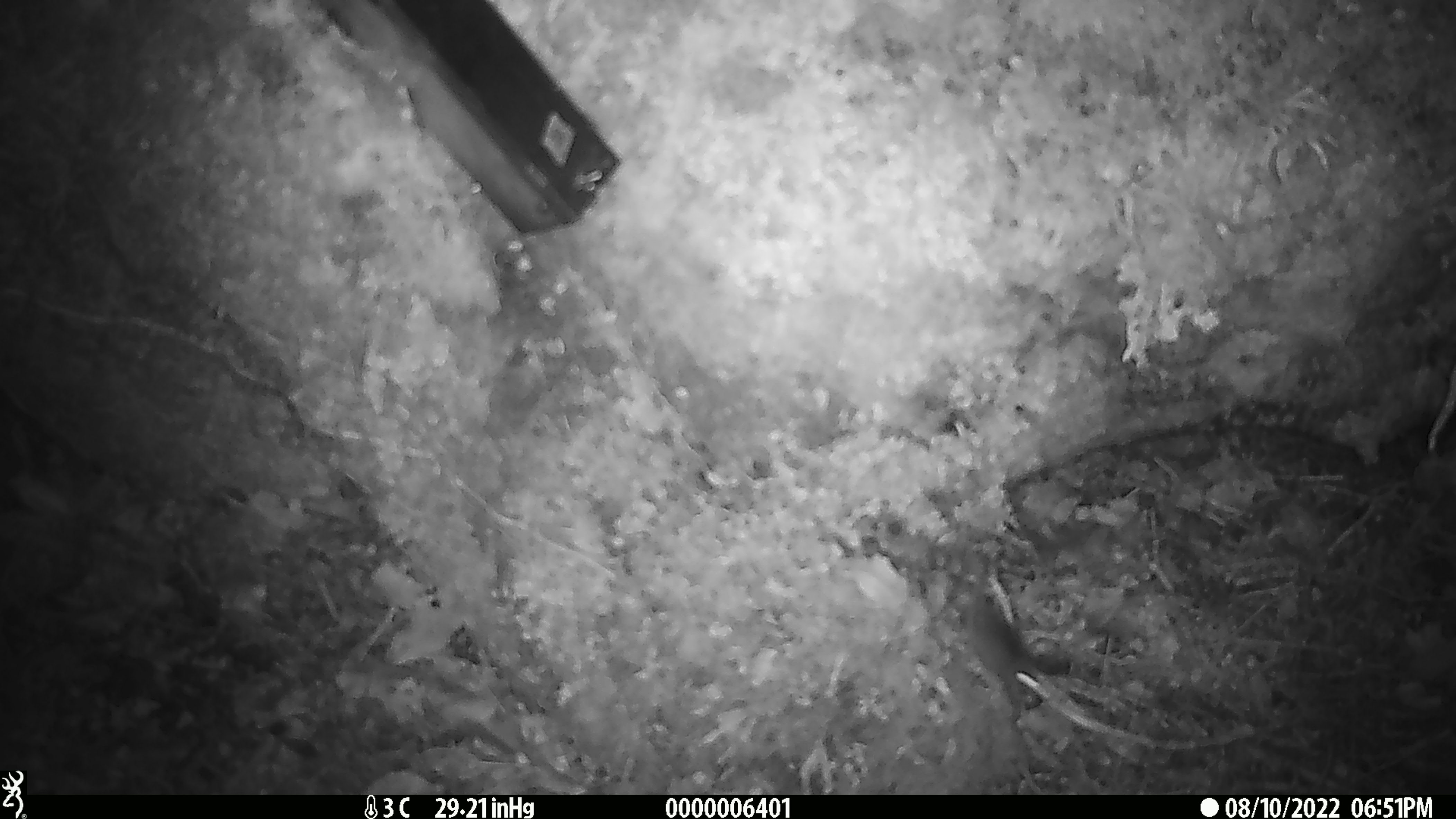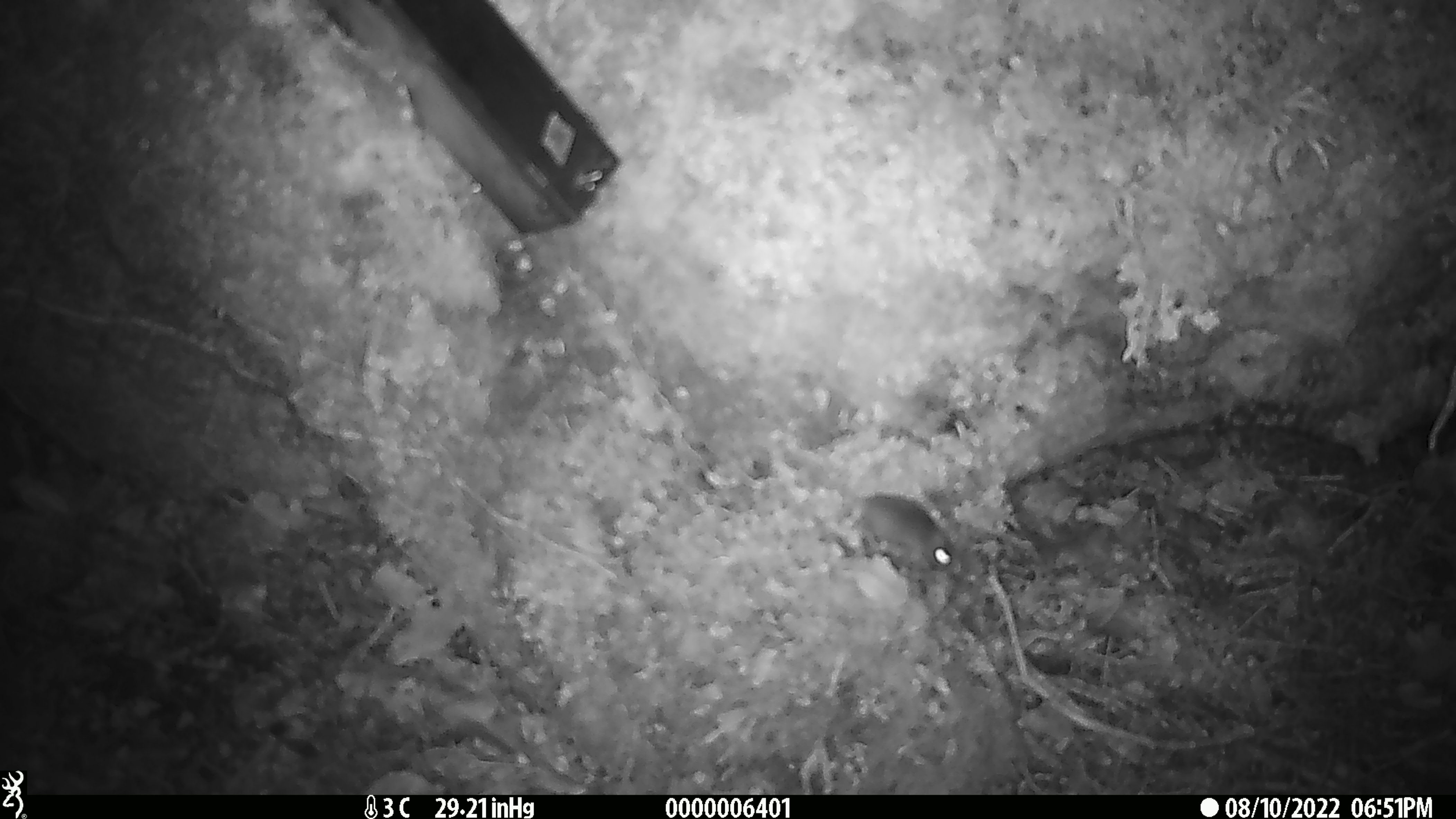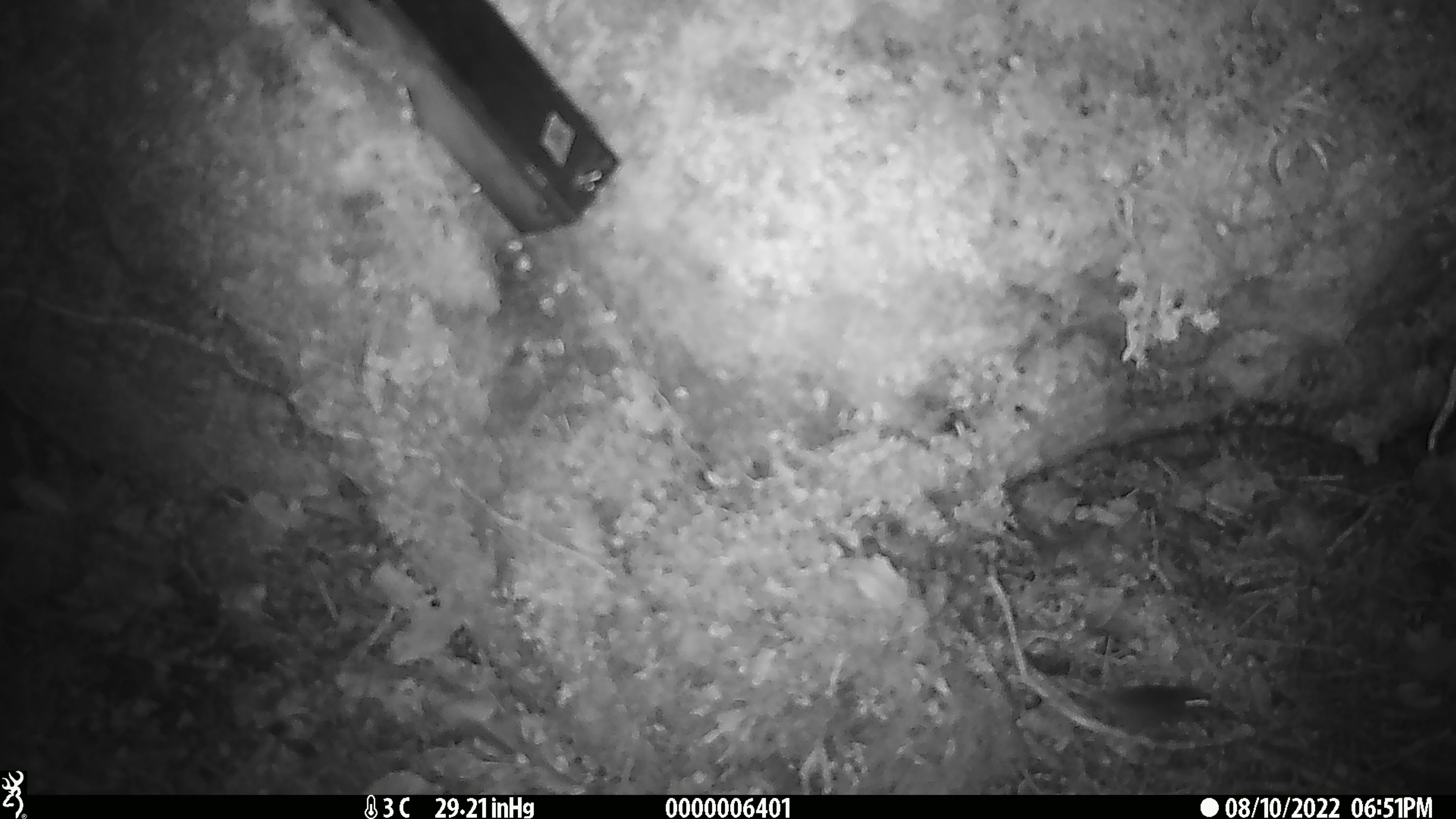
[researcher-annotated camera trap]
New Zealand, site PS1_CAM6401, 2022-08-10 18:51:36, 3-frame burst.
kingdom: Animalia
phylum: Chordata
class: Mammalia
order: Rodentia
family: Muridae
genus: Mus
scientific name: Mus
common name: mouse